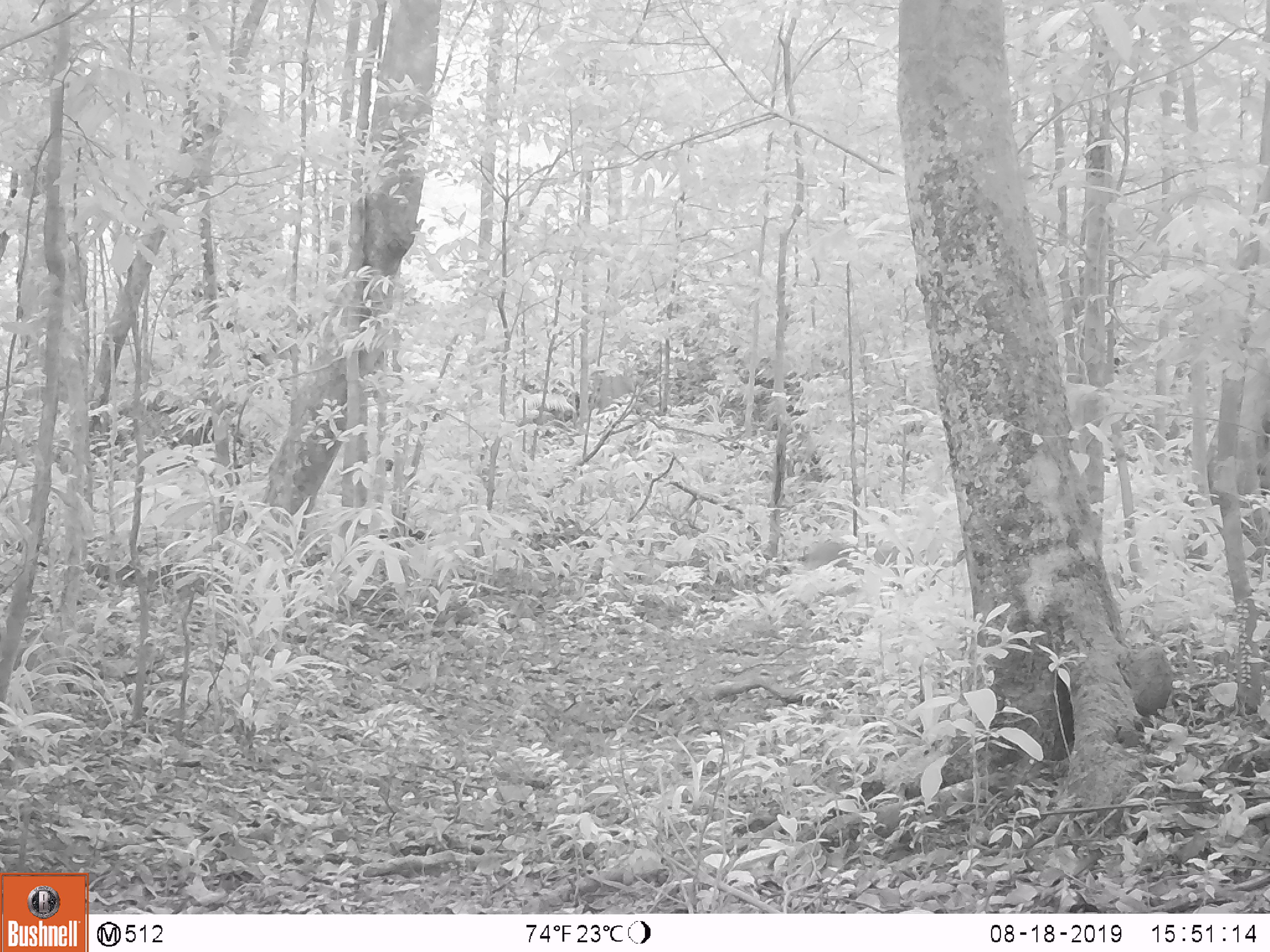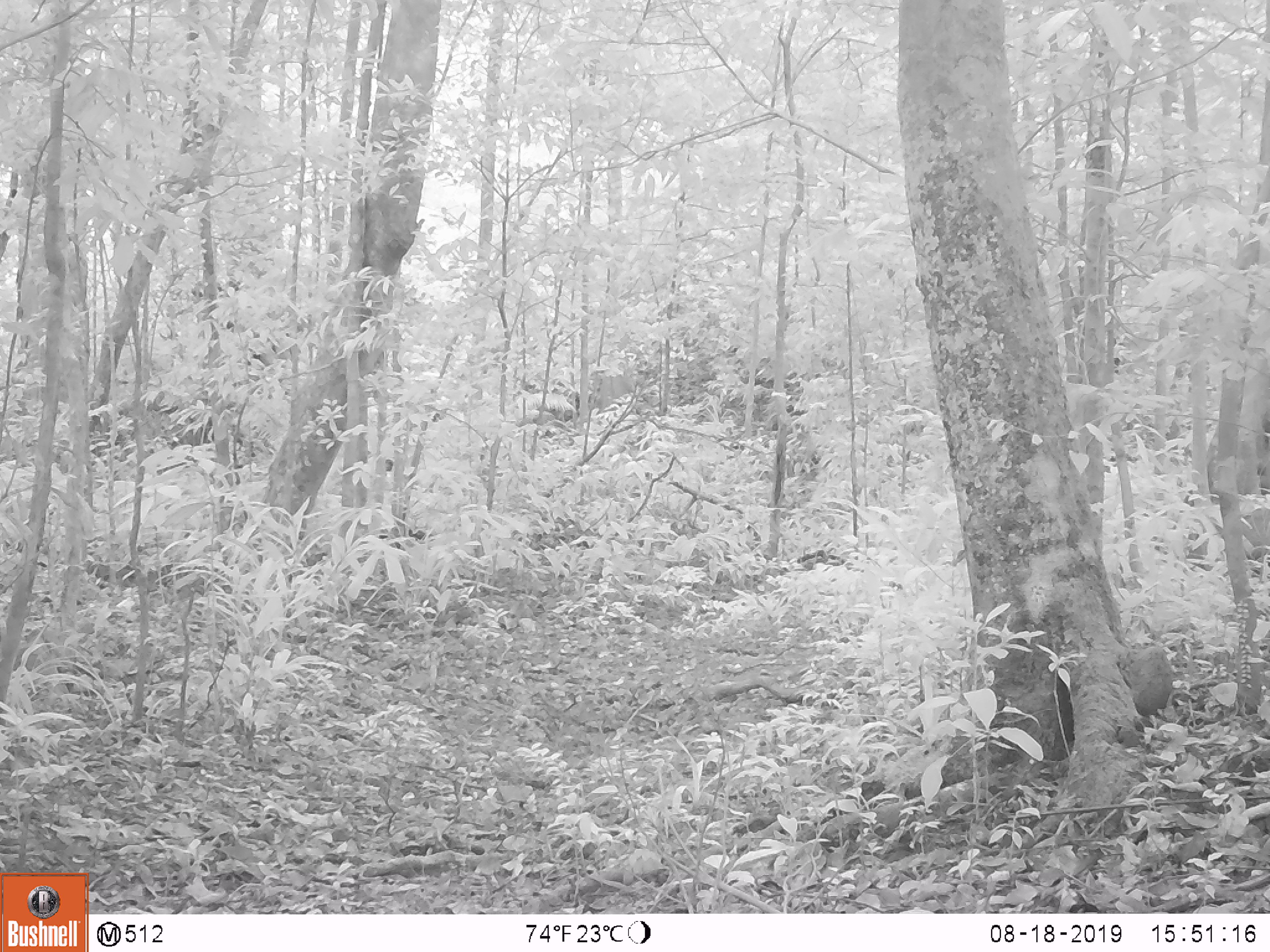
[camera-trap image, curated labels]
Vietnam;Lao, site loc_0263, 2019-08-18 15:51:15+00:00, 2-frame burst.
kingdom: Animalia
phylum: Chordata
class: Mammalia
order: Artiodactyla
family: Suidae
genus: Sus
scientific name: Sus scrofa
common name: eurasian wild pig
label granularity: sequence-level